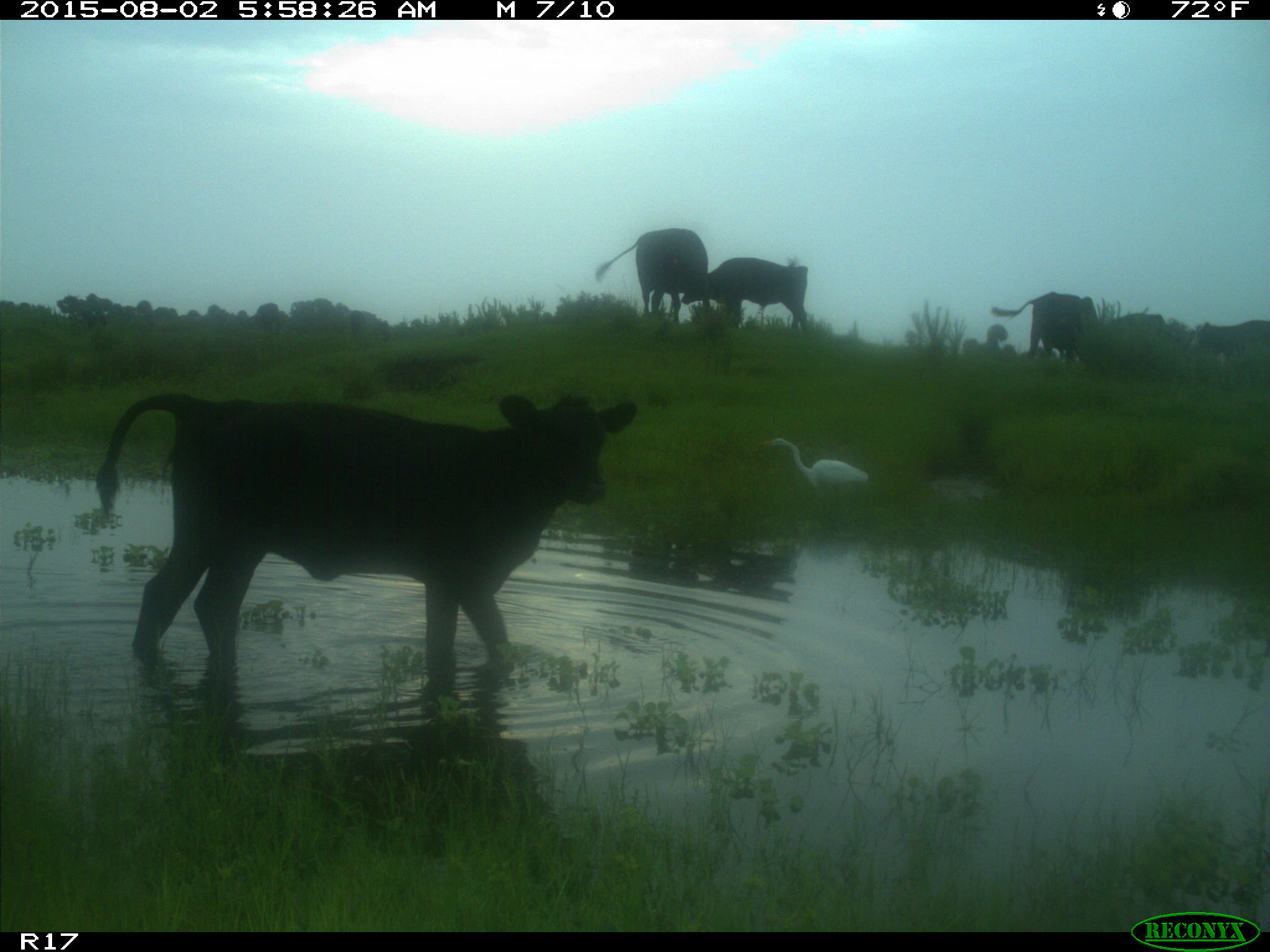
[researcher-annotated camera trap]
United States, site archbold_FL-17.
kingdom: Animalia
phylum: Chordata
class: Mammalia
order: Artiodactyla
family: Bovidae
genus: Bos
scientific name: Bos taurus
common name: domestic cow